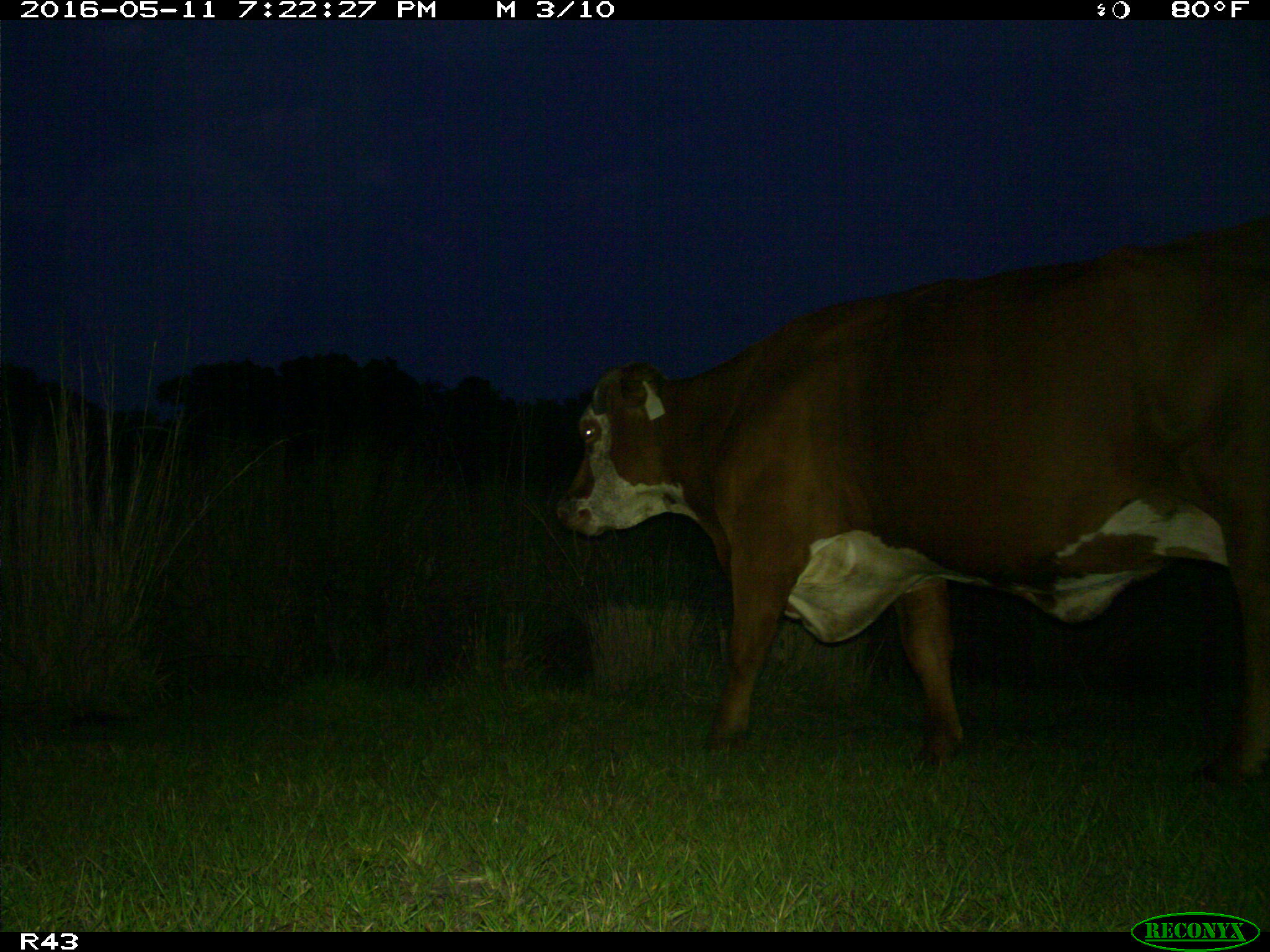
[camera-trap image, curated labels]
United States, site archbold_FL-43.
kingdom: Animalia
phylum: Chordata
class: Mammalia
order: Artiodactyla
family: Bovidae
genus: Bos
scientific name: Bos taurus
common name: domestic cow